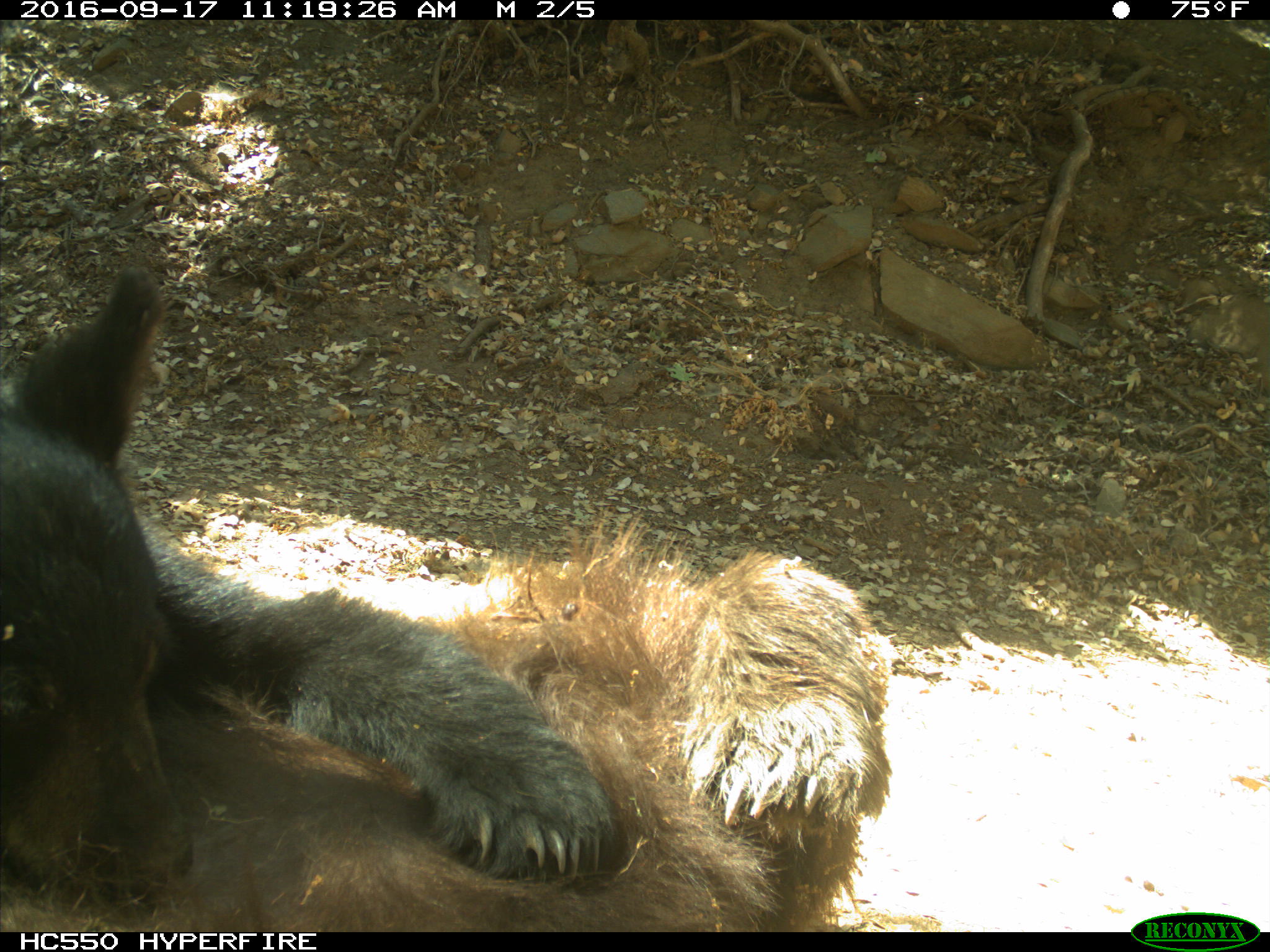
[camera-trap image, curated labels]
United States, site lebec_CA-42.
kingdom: Animalia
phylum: Chordata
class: Mammalia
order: Carnivora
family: Ursidae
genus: Ursus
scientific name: Ursus americanus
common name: american black bear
Ursus americanus (american black bear).